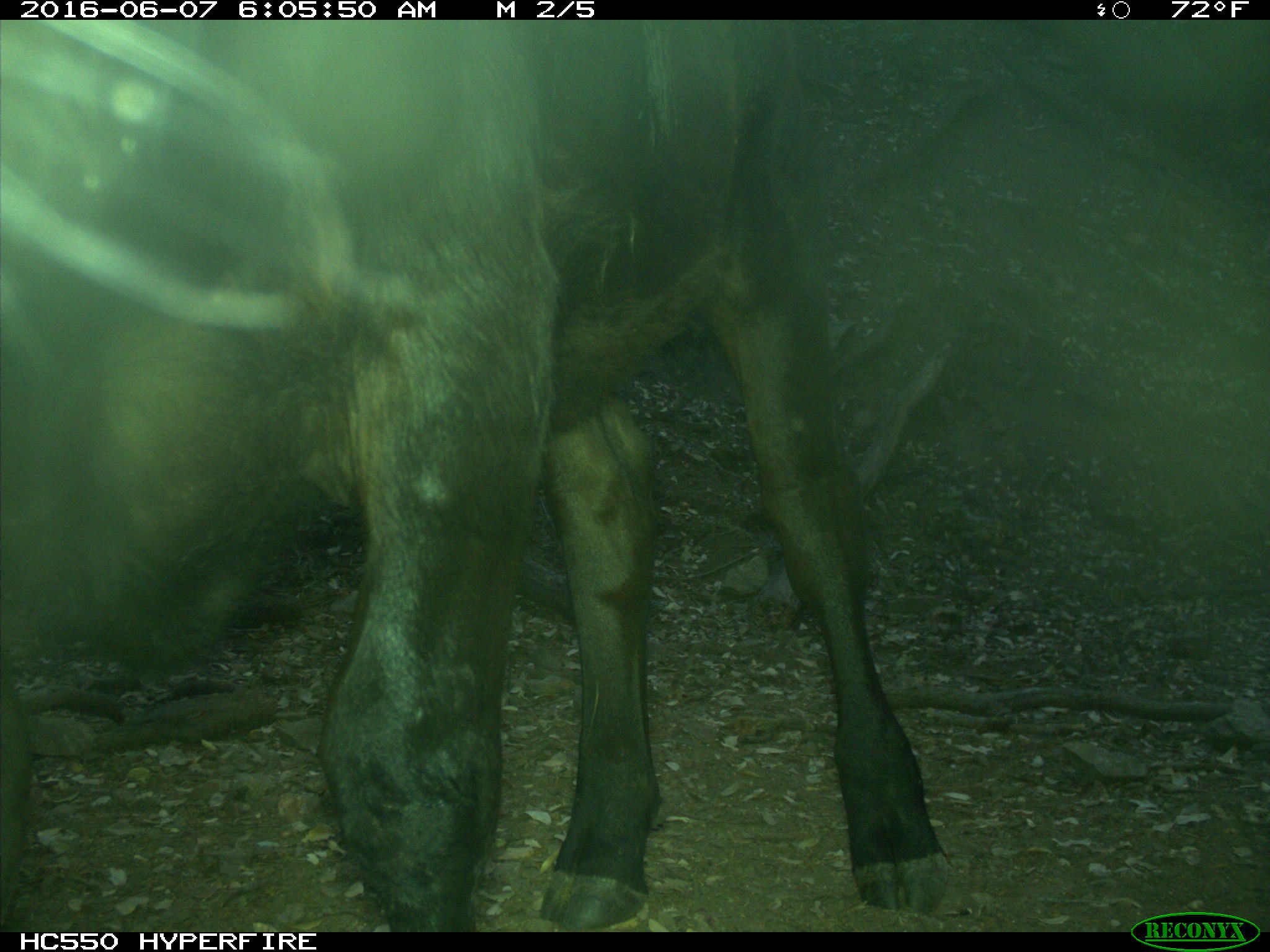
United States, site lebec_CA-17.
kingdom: Animalia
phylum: Chordata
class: Mammalia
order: Artiodactyla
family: Bovidae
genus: Bos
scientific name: Bos taurus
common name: domestic cow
Bos taurus (domestic cow).